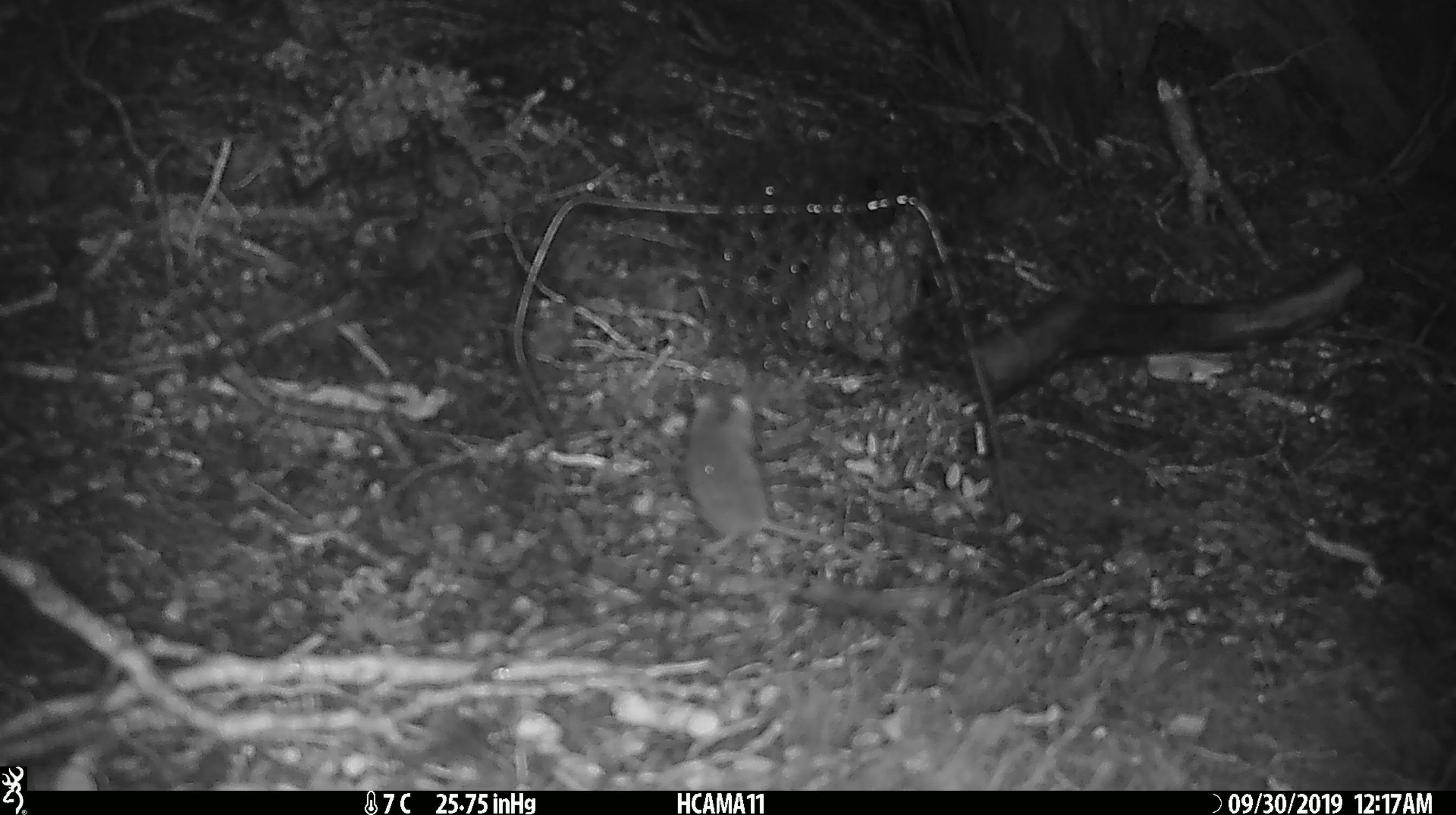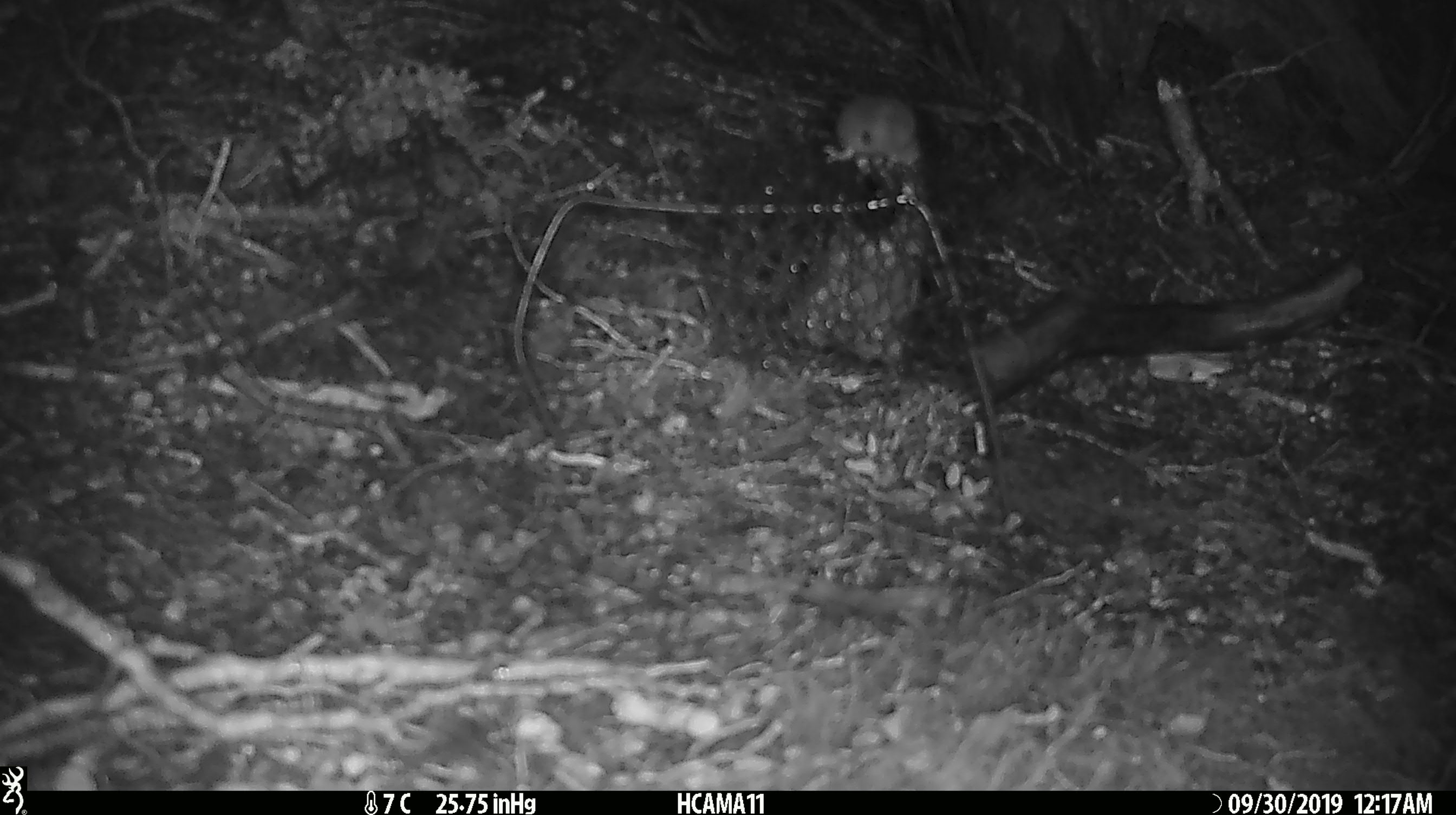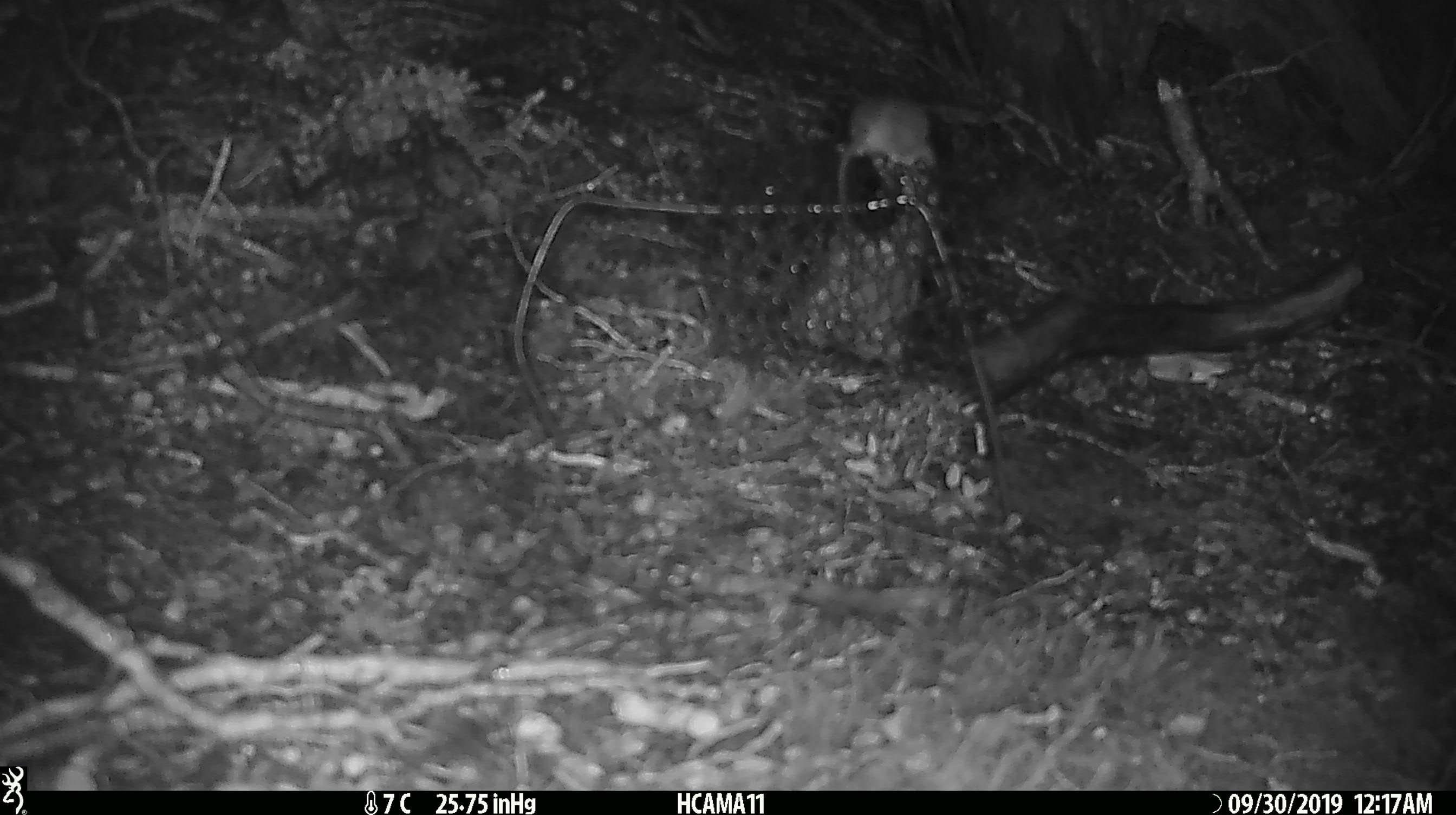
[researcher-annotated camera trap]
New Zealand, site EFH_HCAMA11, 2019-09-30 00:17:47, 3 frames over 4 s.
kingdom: Animalia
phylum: Chordata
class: Mammalia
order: Rodentia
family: Muridae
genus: Mus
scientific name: Mus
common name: mouse